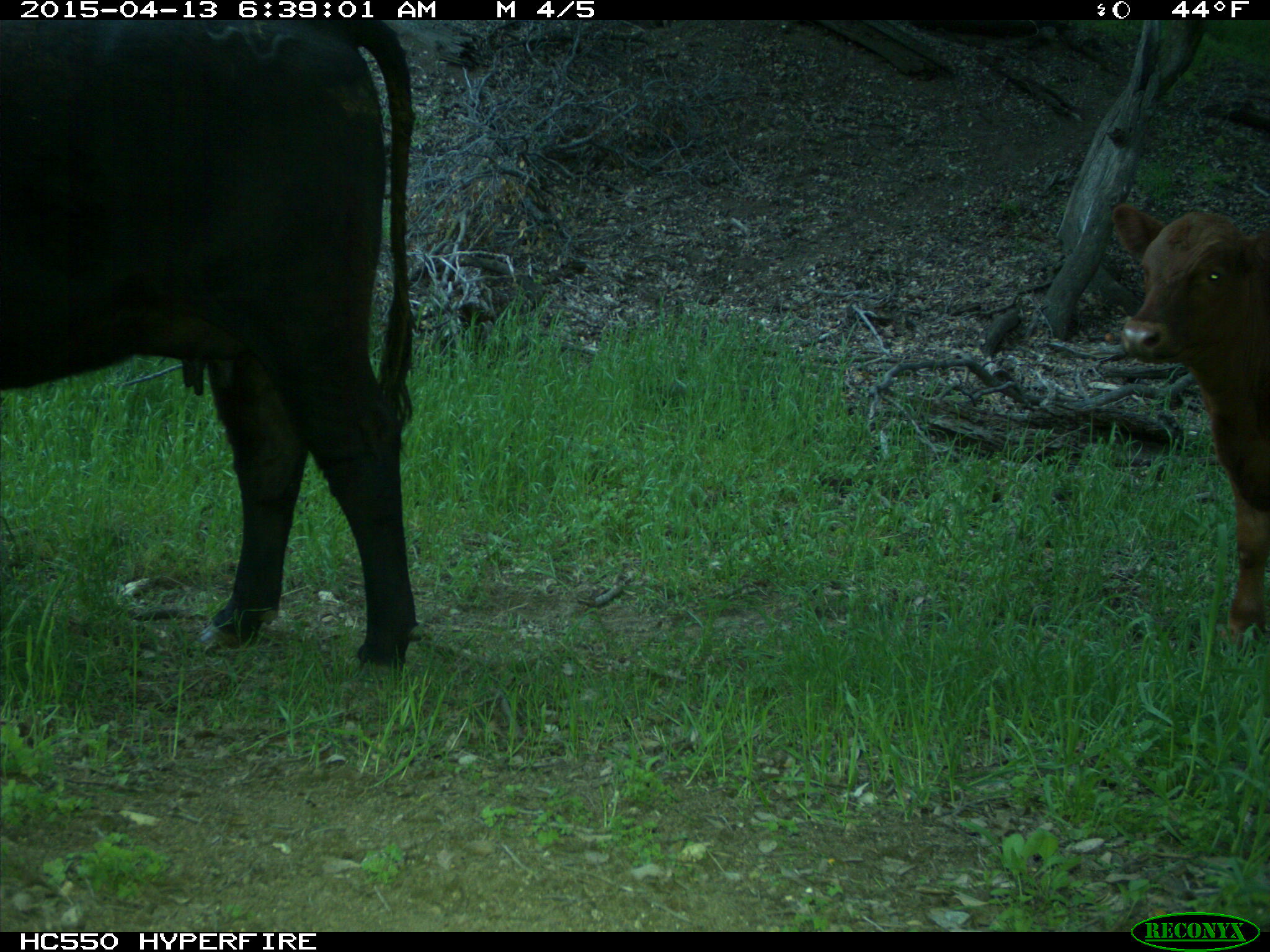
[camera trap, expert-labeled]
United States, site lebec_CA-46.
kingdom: Animalia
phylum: Chordata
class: Mammalia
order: Artiodactyla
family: Bovidae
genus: Bos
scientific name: Bos taurus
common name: domestic cow